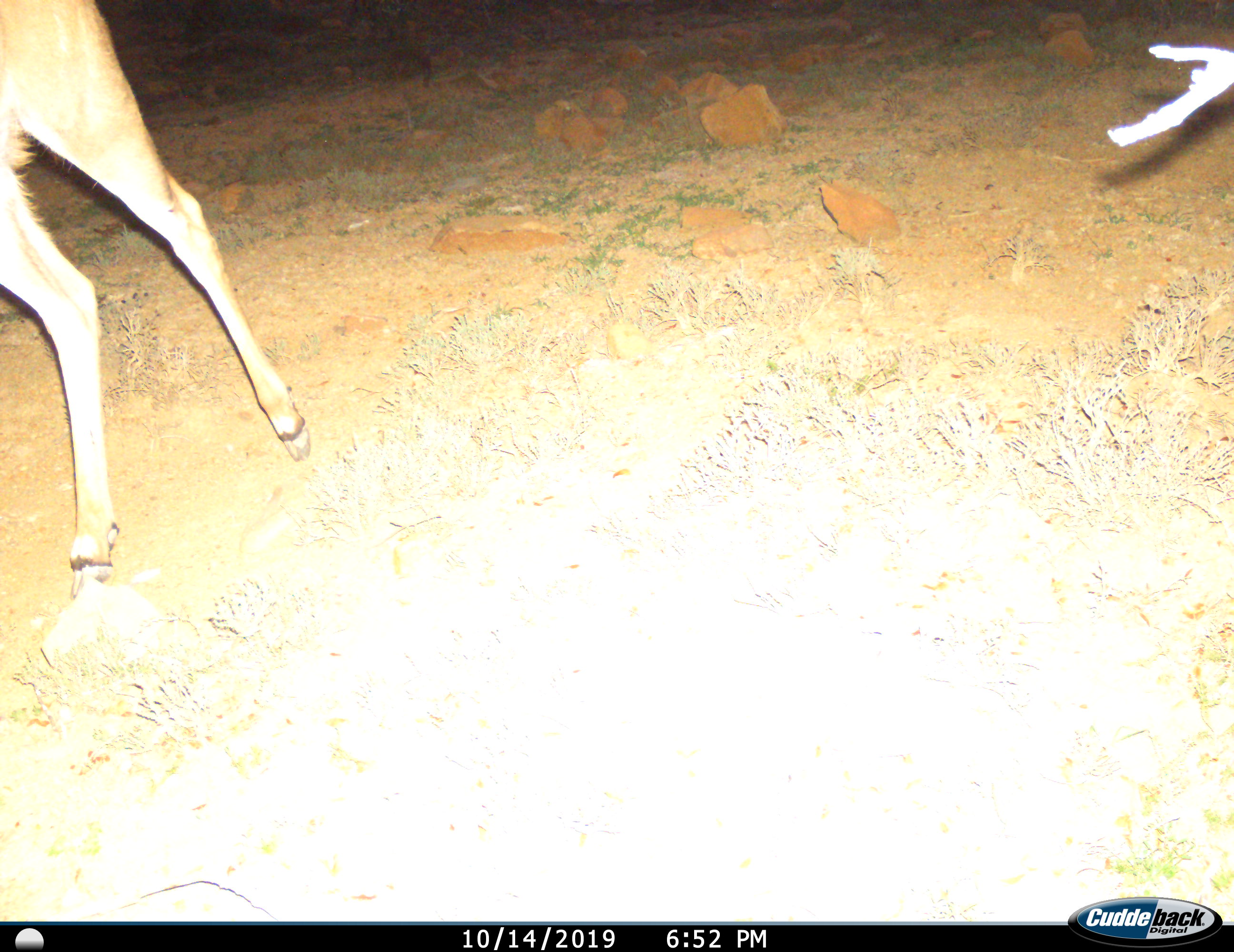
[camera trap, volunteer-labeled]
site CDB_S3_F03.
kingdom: Animalia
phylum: Chordata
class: Mammalia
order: Artiodactyla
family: Bovidae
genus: Tragelaphus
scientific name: Tragelaphus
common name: kudu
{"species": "kudu (Tragelaphus)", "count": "1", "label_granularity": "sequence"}